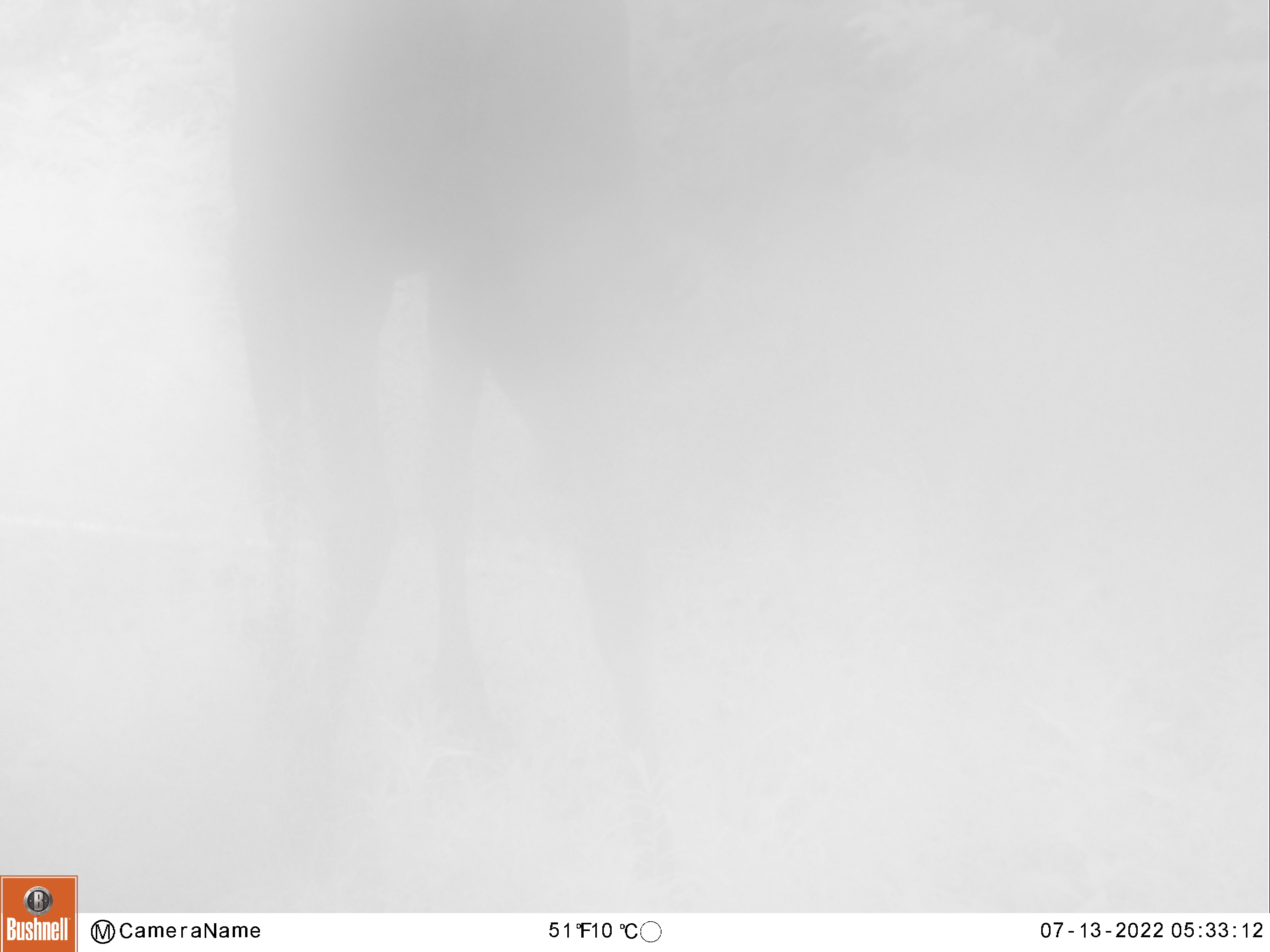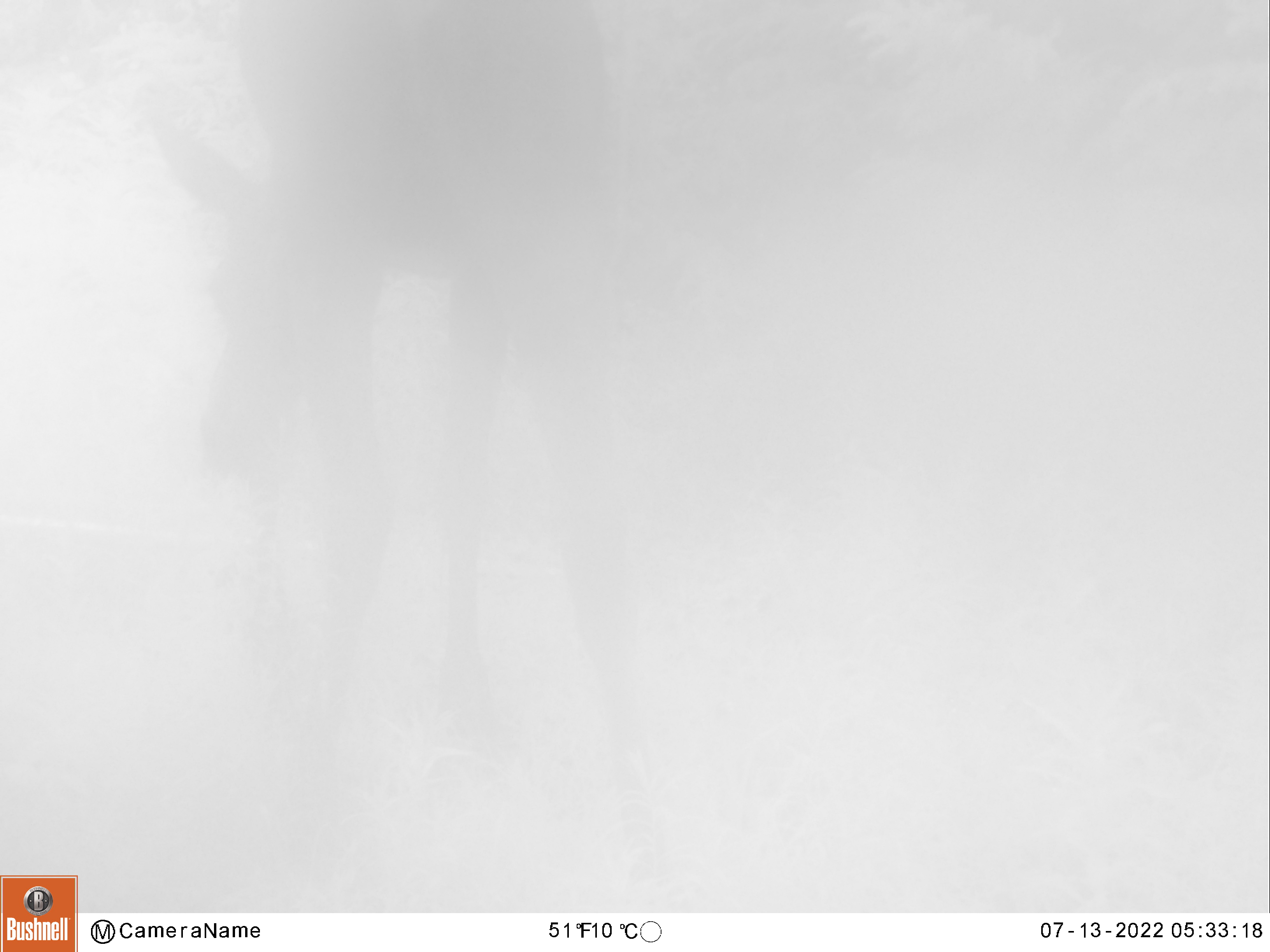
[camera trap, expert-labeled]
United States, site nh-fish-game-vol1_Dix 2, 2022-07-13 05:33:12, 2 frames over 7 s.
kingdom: Animalia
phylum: Chordata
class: Mammalia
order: Artiodactyla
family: Cervidae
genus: Alces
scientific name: Alces alces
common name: moose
Moose (Alces alces).